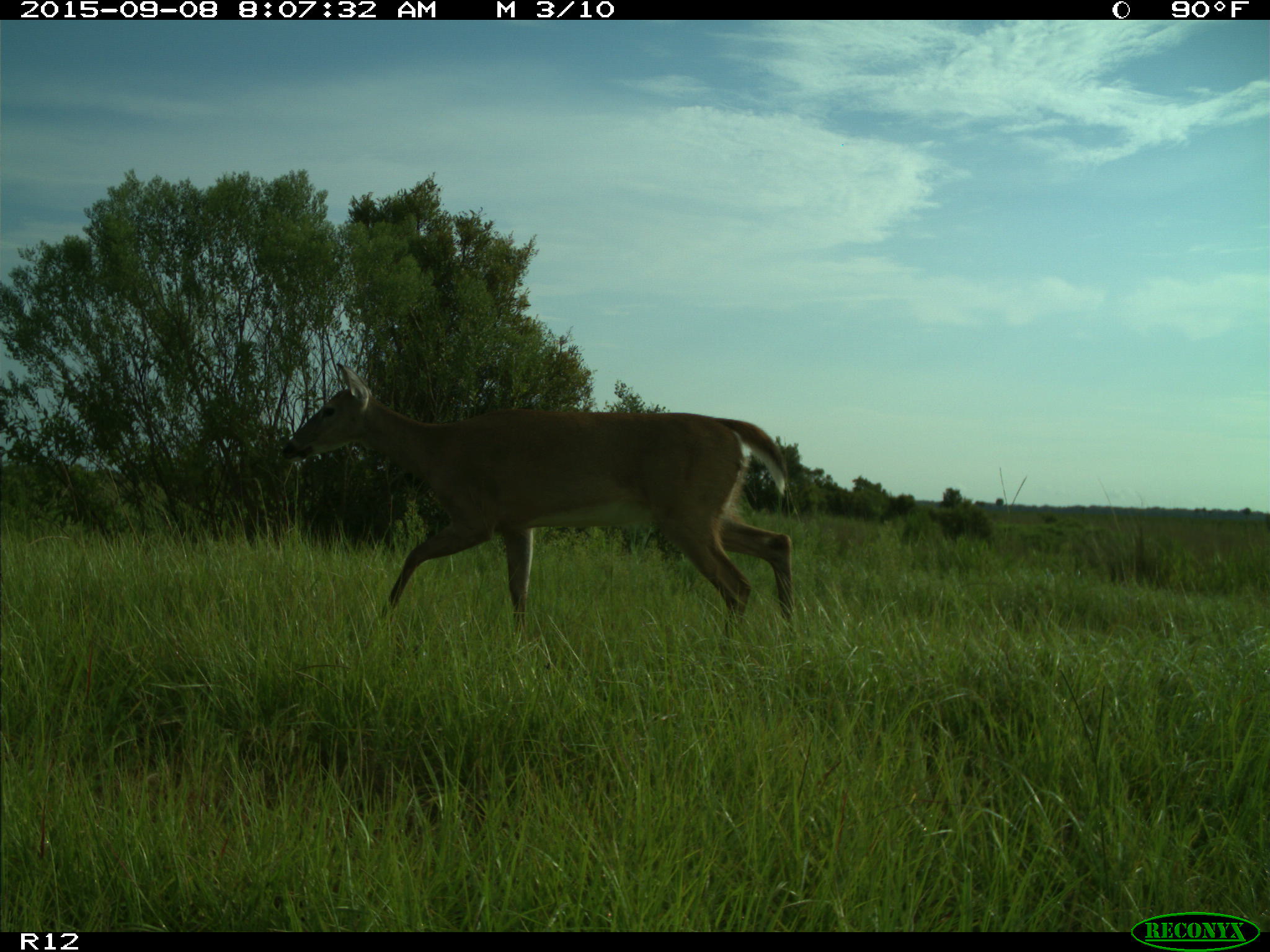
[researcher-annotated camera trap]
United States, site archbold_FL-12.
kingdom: Animalia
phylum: Chordata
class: Mammalia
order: Artiodactyla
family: Cervidae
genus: Odocoileus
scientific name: Odocoileus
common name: deer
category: unidentified deer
Unidentified deer (deer) (Odocoileus).